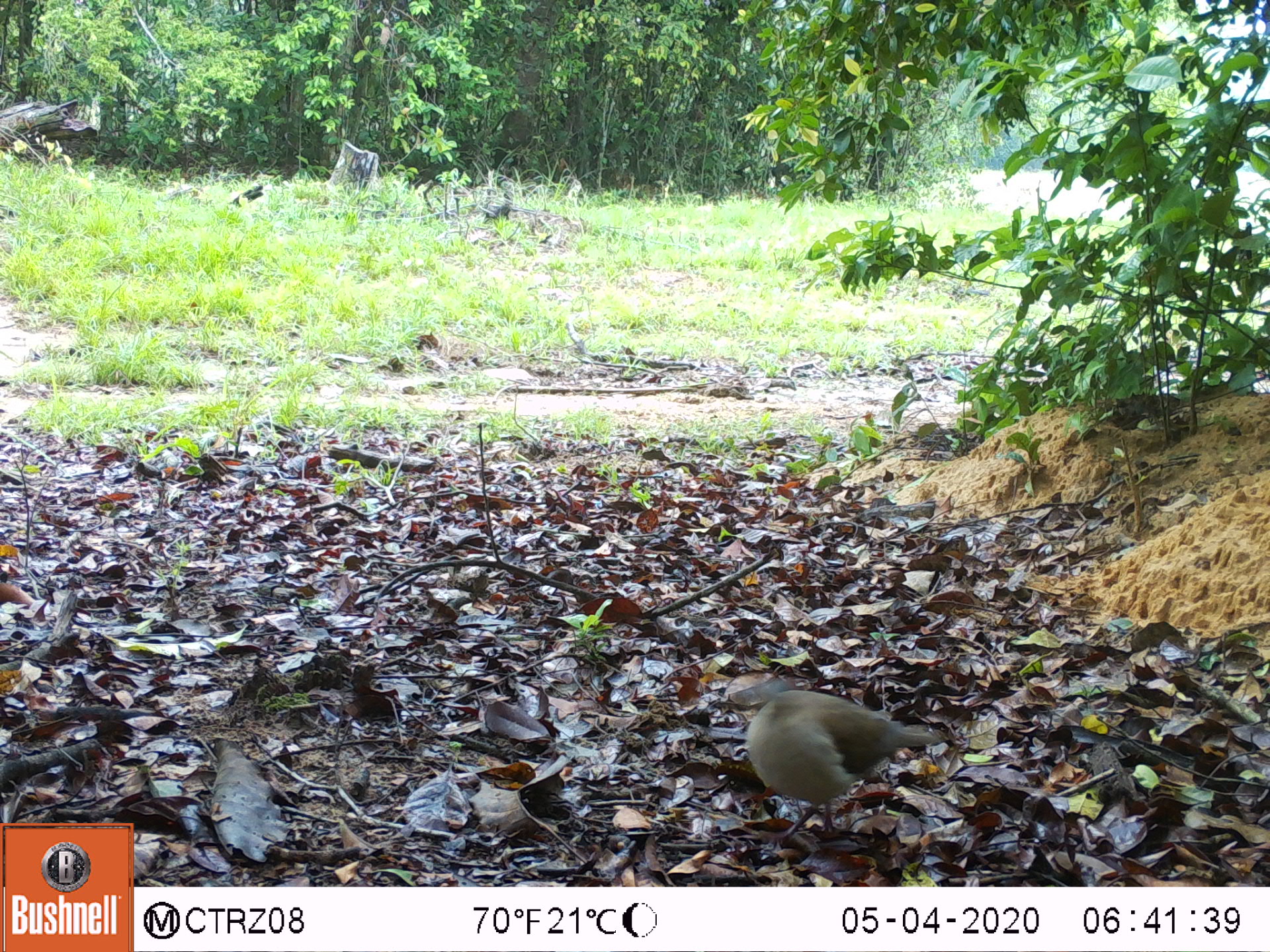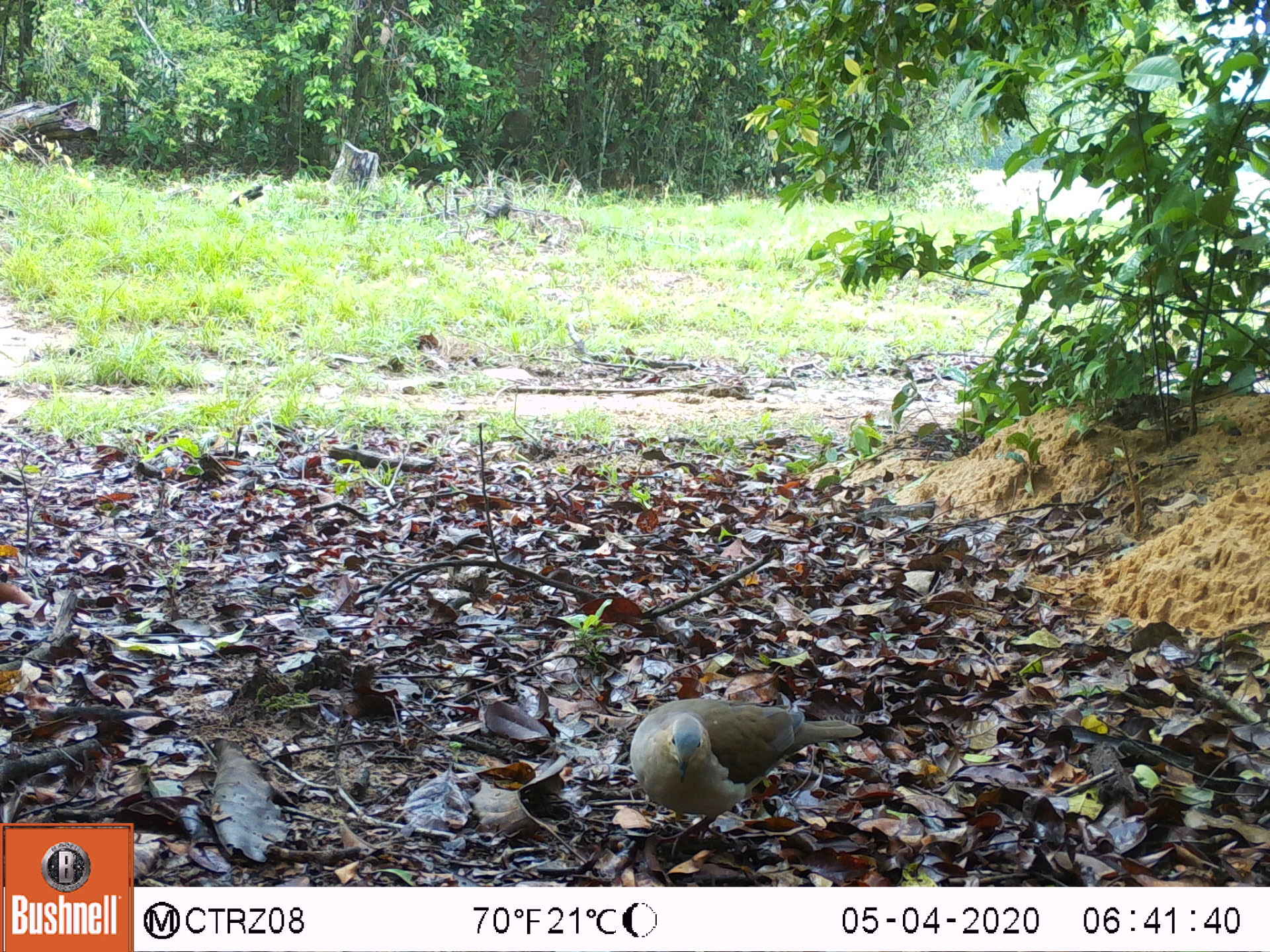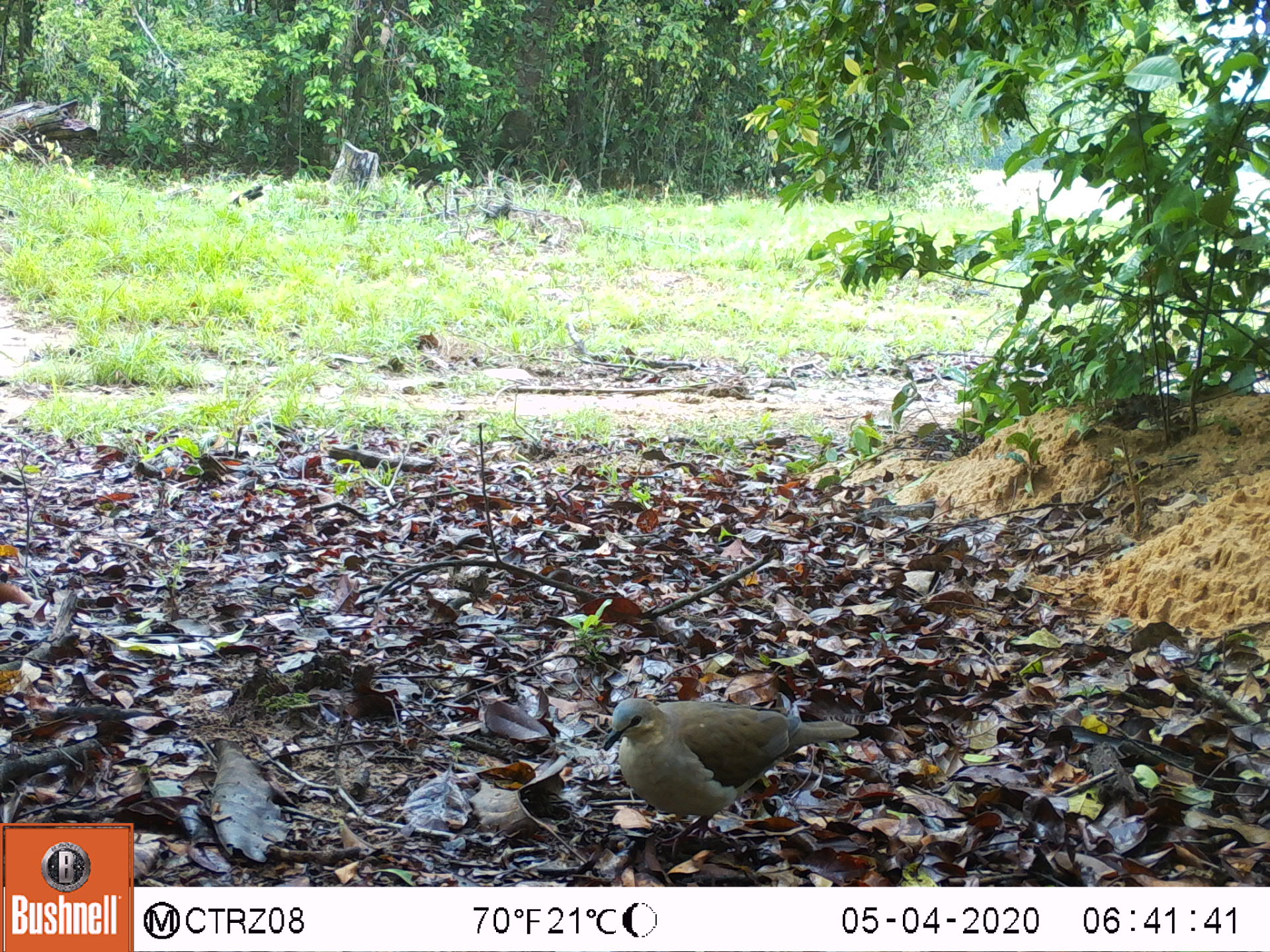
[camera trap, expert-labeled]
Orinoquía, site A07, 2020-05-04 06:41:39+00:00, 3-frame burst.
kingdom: Animalia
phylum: Chordata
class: Aves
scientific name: Aves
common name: bird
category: unknown bird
Unknown bird (bird) (Aves).